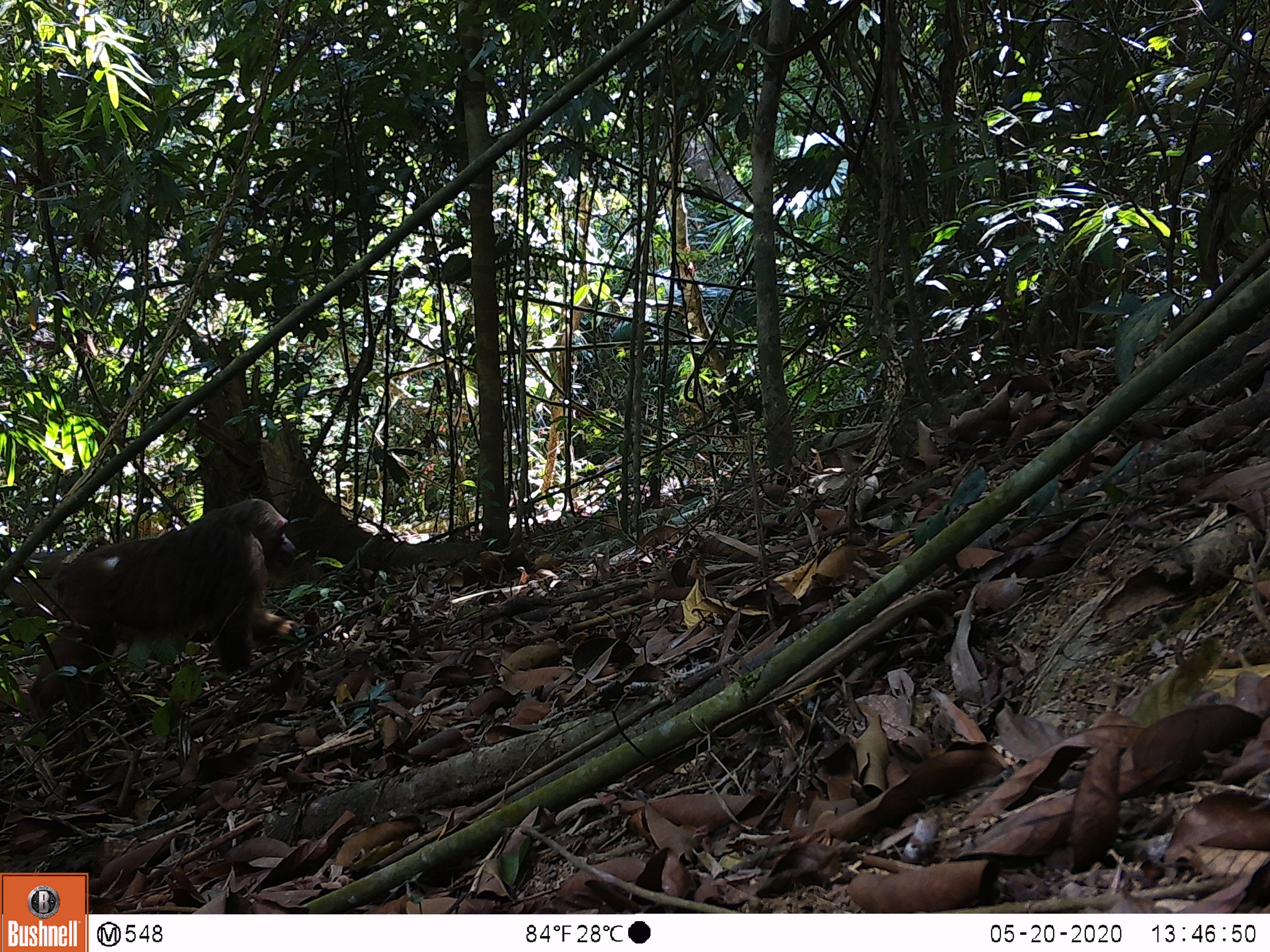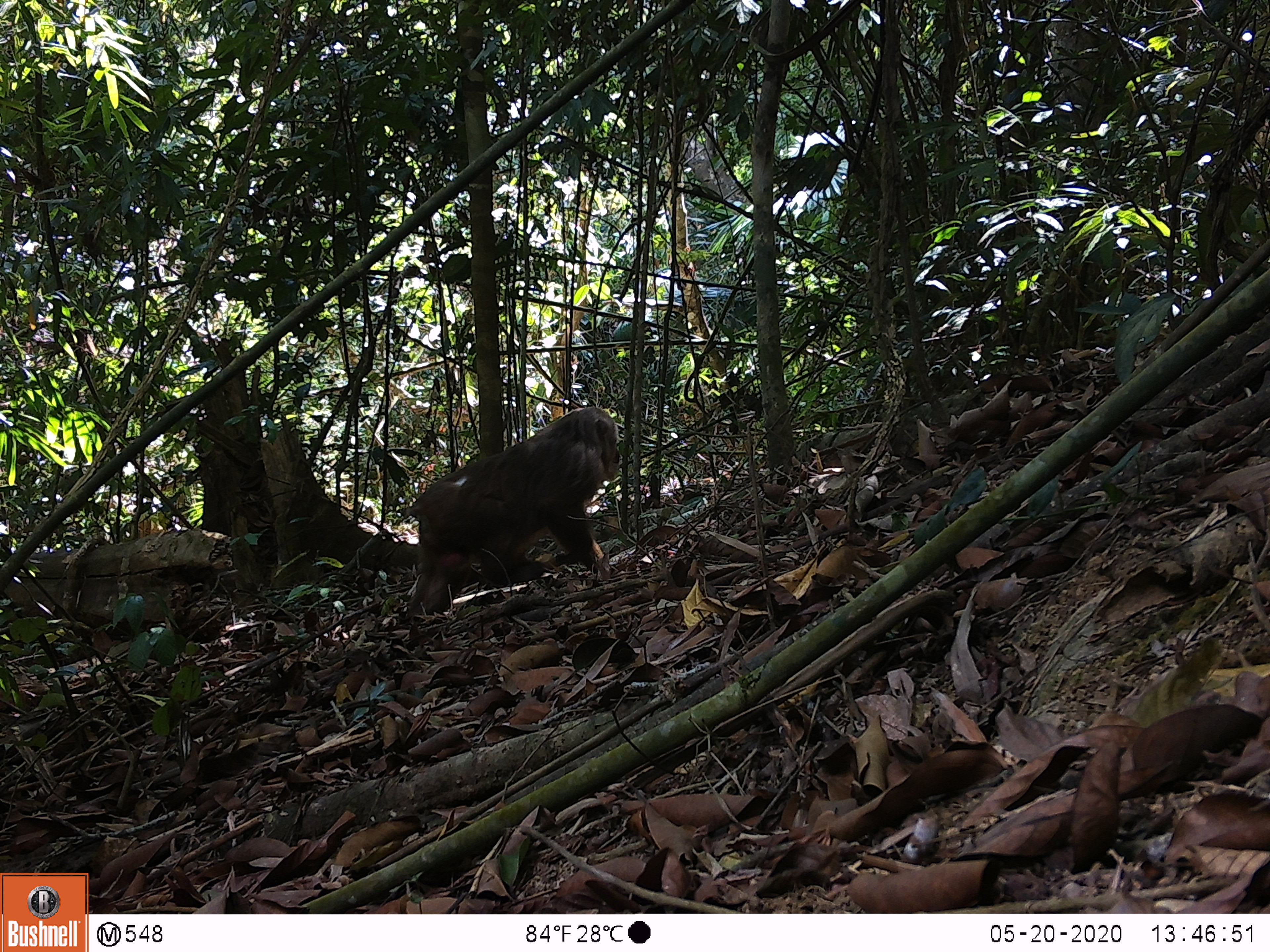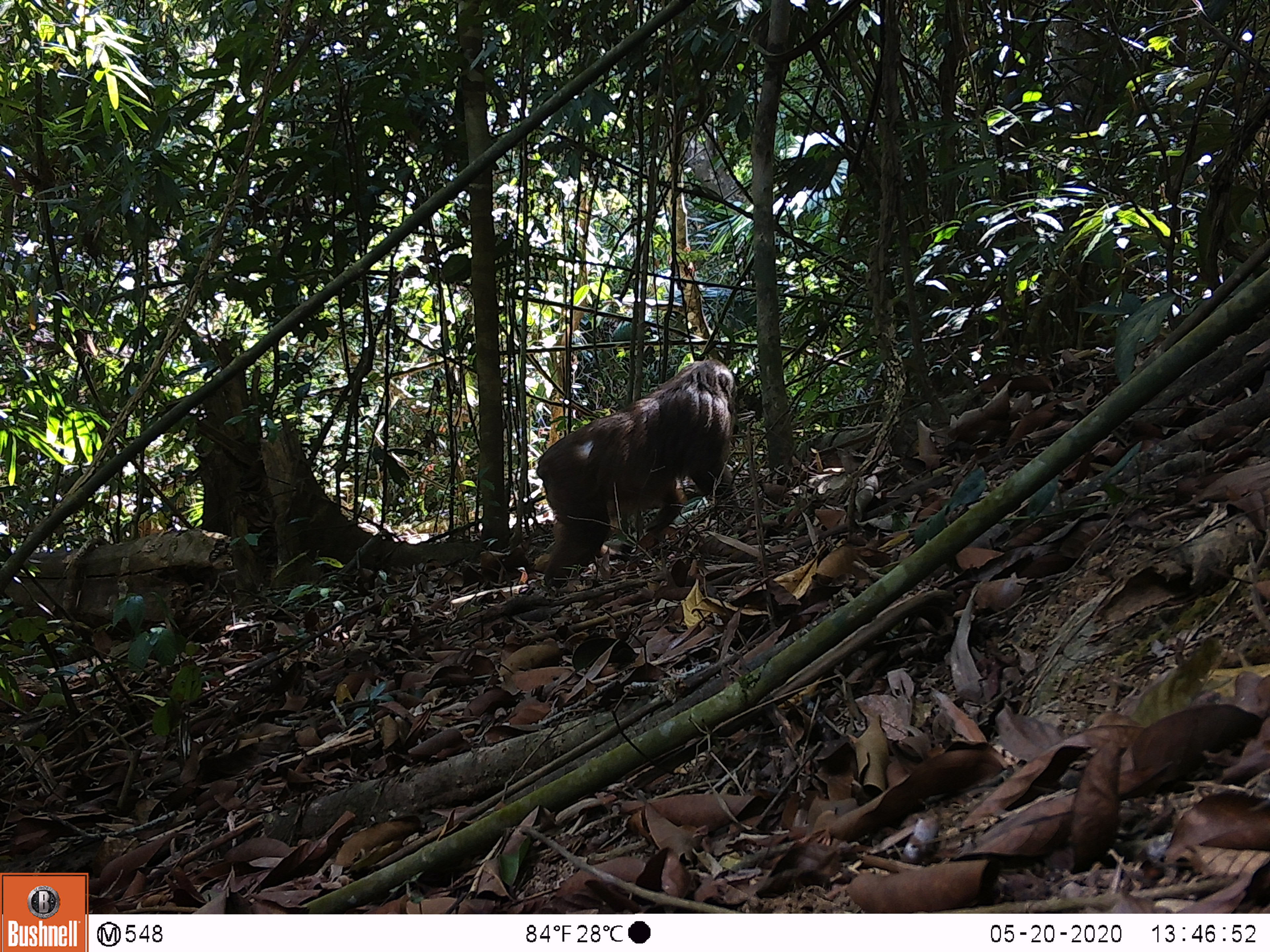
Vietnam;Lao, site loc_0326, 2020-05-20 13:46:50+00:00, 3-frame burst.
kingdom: Animalia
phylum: Chordata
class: Mammalia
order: Primates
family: Cercopithecidae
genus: Macaca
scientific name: Macaca arctoides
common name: stump-tailed macaque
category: stump tailed macaque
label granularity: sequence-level